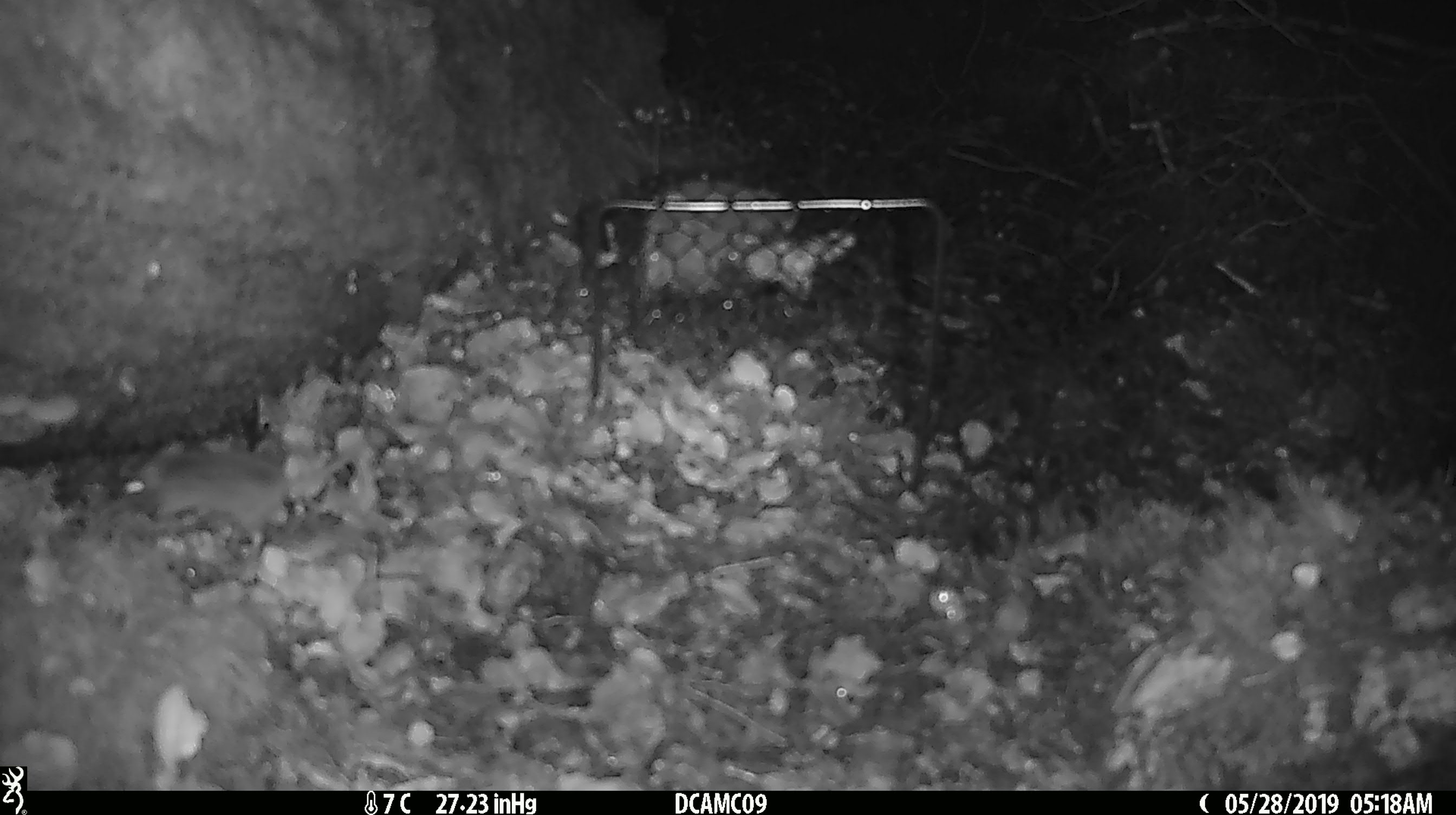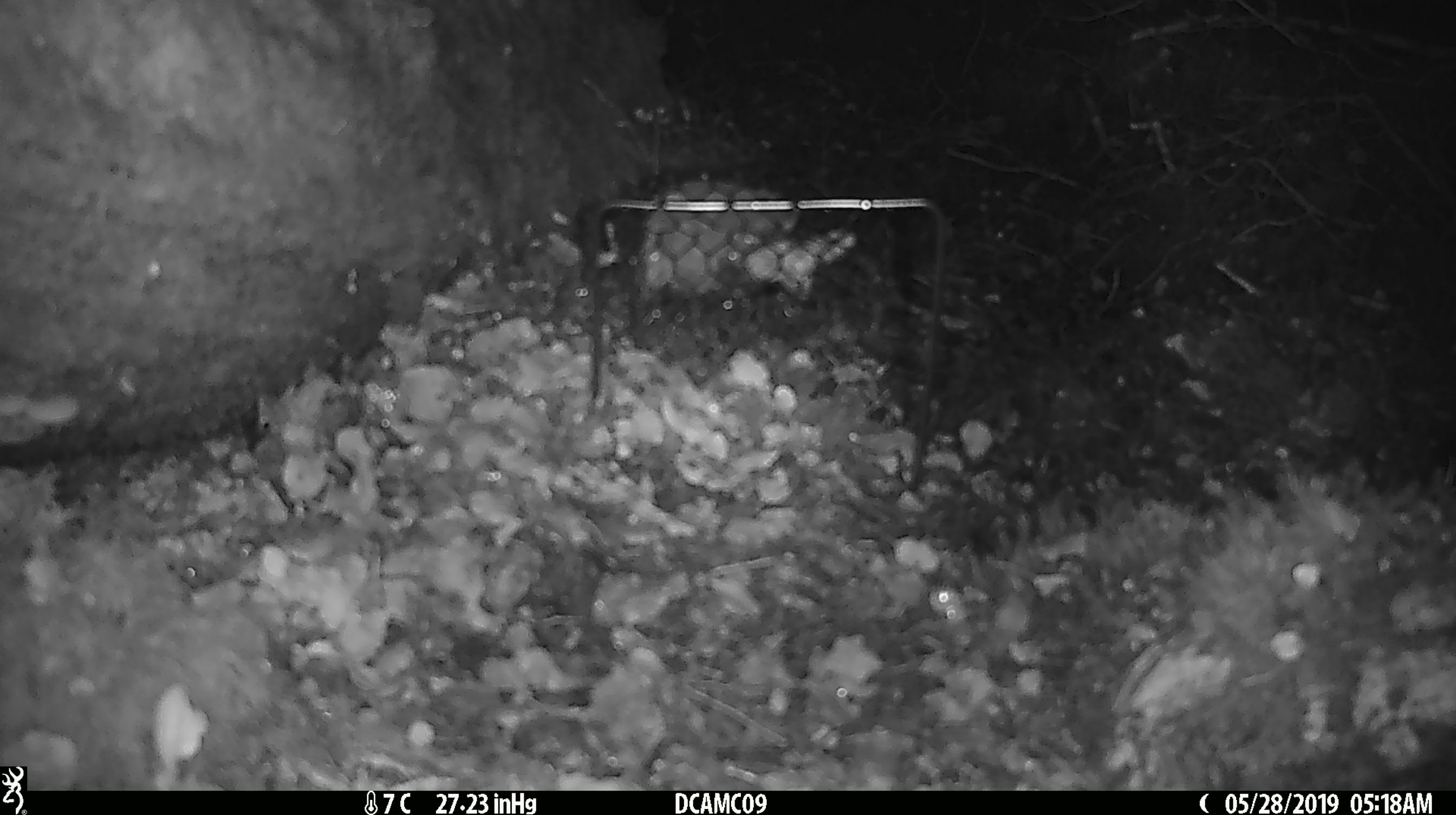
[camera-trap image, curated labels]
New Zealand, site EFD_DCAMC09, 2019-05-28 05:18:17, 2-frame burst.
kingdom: Animalia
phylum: Chordata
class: Mammalia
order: Rodentia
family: Muridae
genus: Mus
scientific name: Mus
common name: mouse